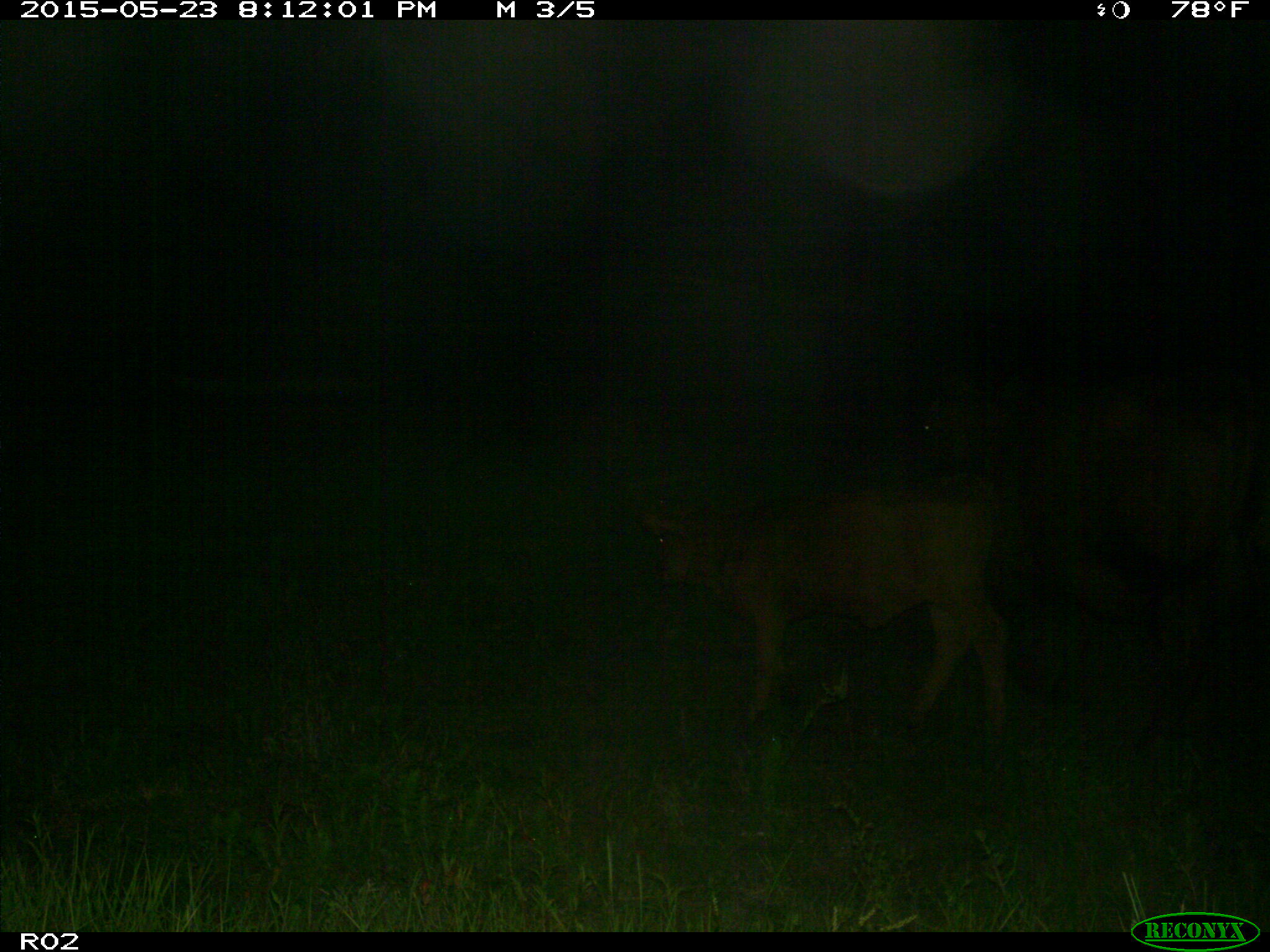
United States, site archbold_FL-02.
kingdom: Animalia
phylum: Chordata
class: Mammalia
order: Artiodactyla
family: Bovidae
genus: Bos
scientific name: Bos taurus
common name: domestic cow